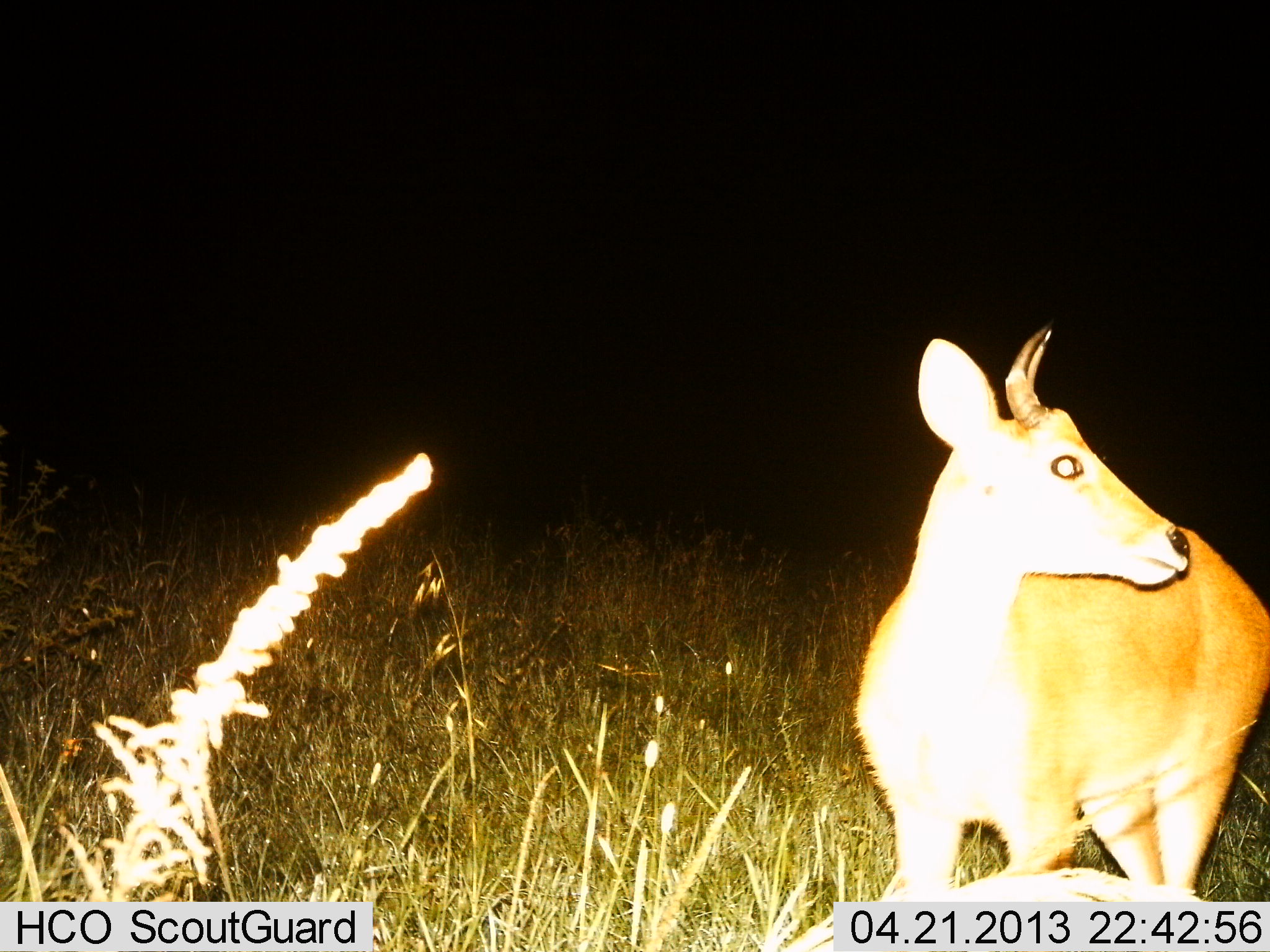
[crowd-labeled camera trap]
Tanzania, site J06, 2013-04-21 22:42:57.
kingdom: Animalia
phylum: Chordata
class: Mammalia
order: Artiodactyla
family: Bovidae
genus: Redunca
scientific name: Redunca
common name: reedbuck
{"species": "reedbuck (Redunca)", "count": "1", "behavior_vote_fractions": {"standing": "100%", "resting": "0%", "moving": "0%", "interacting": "0%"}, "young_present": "0%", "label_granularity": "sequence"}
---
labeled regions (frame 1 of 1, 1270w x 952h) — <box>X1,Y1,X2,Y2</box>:
animal: <box>852,316,1269,905</box>